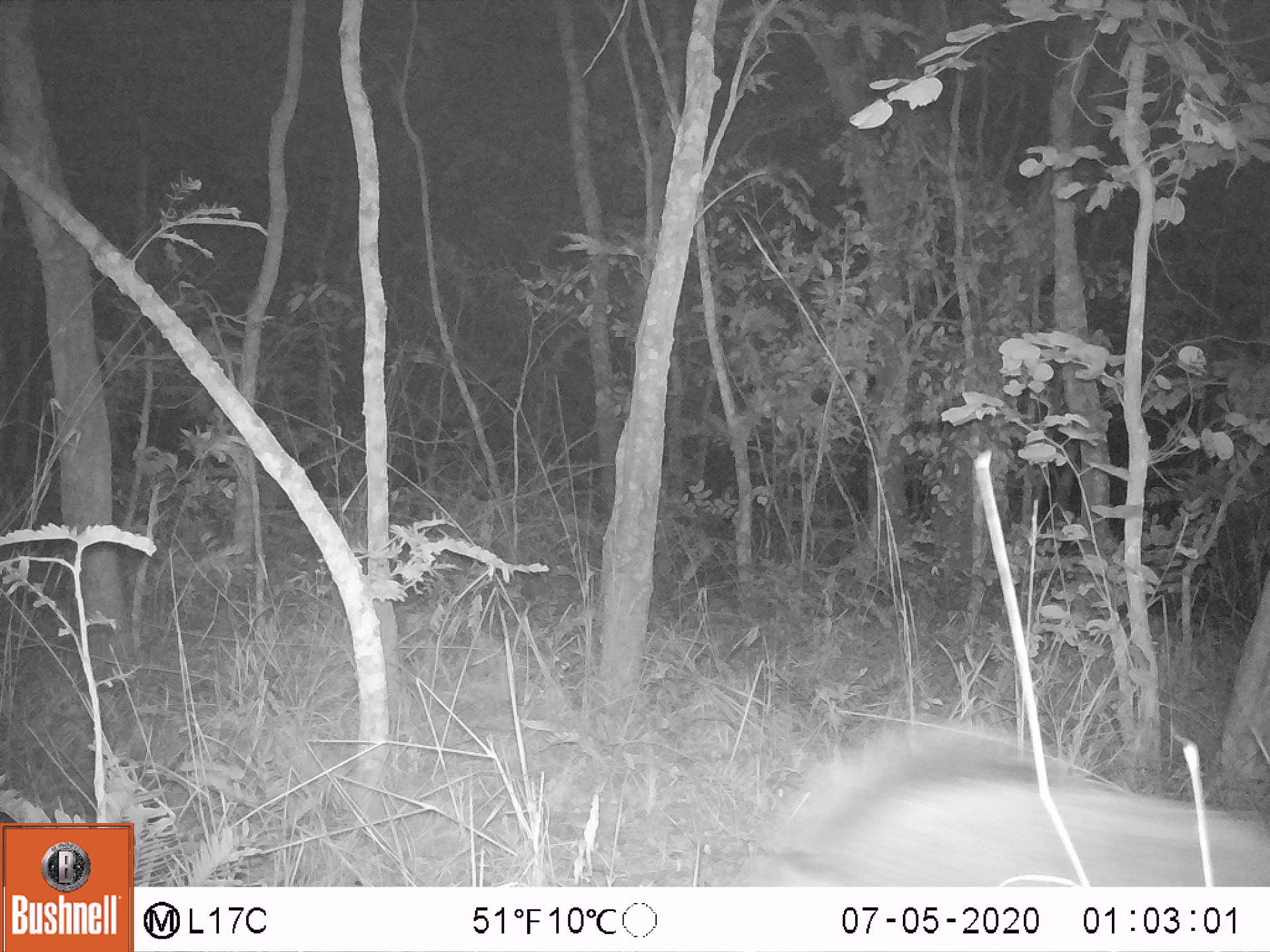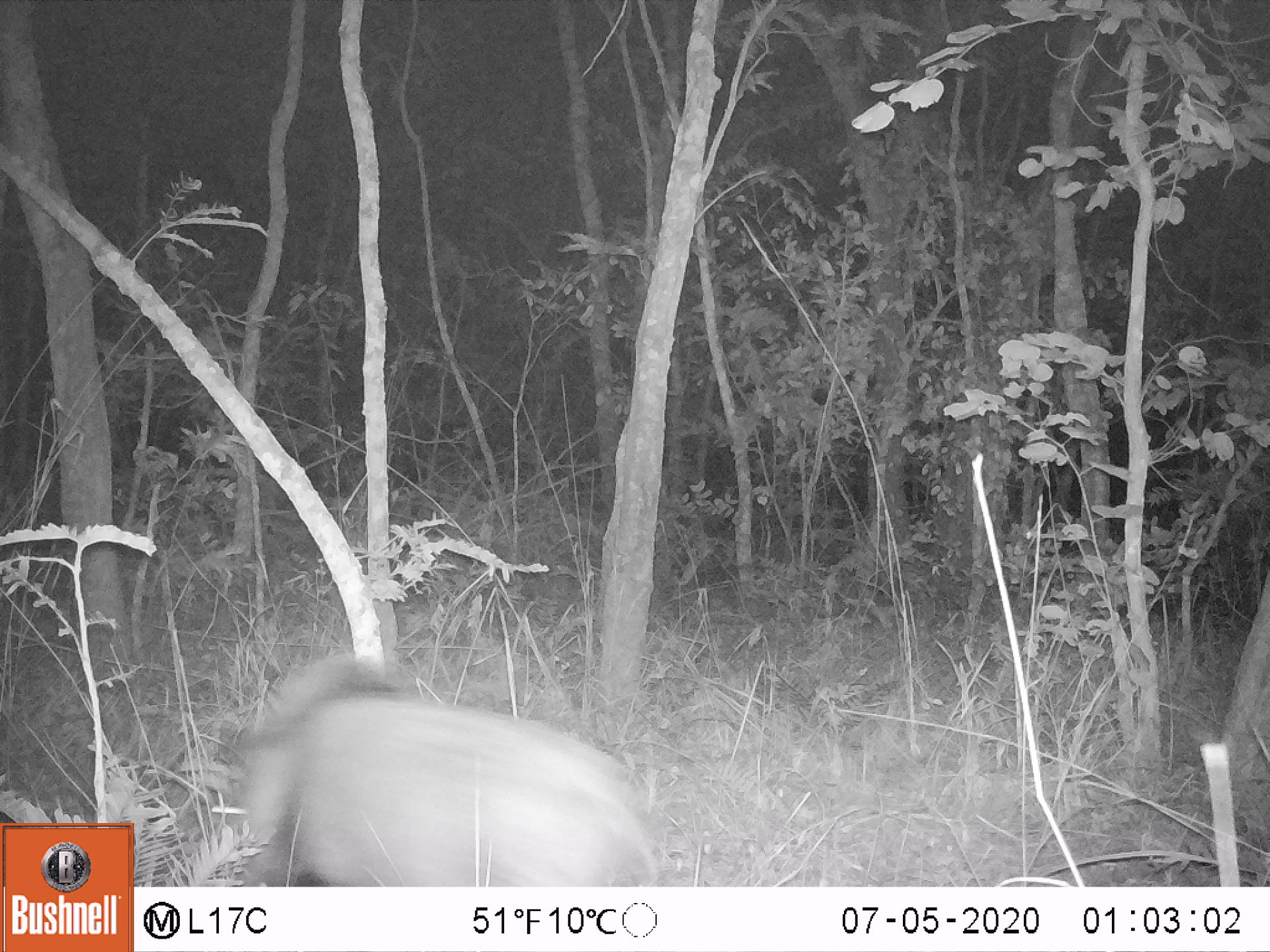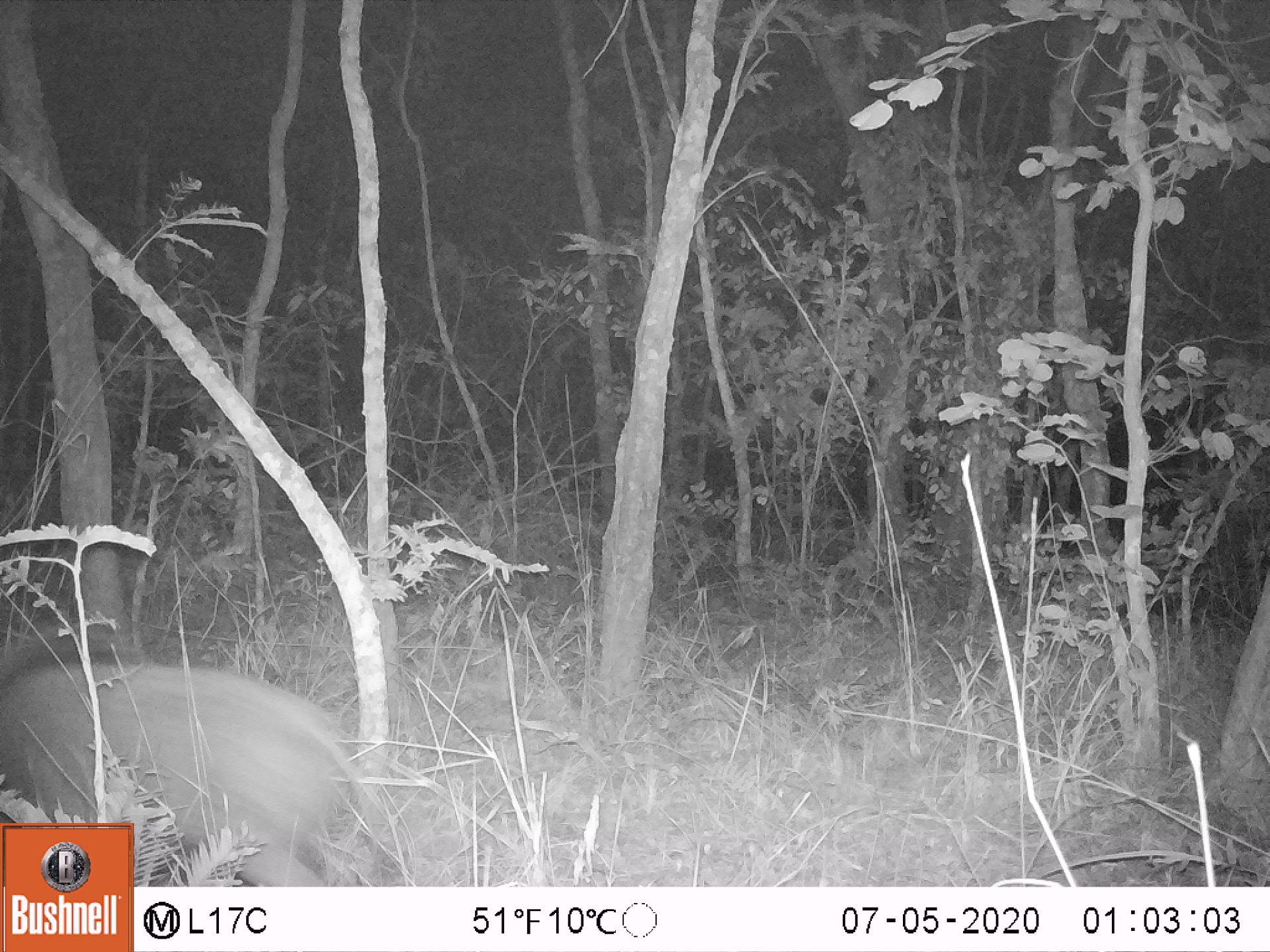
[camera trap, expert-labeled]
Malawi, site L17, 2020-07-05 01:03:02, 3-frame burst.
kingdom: Animalia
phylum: Chordata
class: Mammalia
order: Artiodactyla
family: Suidae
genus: Potamochoerus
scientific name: Potamochoerus larvatus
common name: bushpig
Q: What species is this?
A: Bushpig (Potamochoerus larvatus).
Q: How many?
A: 1.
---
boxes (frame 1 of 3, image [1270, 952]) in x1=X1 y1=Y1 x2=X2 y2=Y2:
bushpig: x1=730 y1=717 x2=1261 y2=883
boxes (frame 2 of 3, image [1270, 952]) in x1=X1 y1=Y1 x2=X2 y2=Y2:
bushpig: x1=224 y1=644 x2=670 y2=882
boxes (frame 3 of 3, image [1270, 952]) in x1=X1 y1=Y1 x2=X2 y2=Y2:
bushpig: x1=0 y1=616 x2=375 y2=814